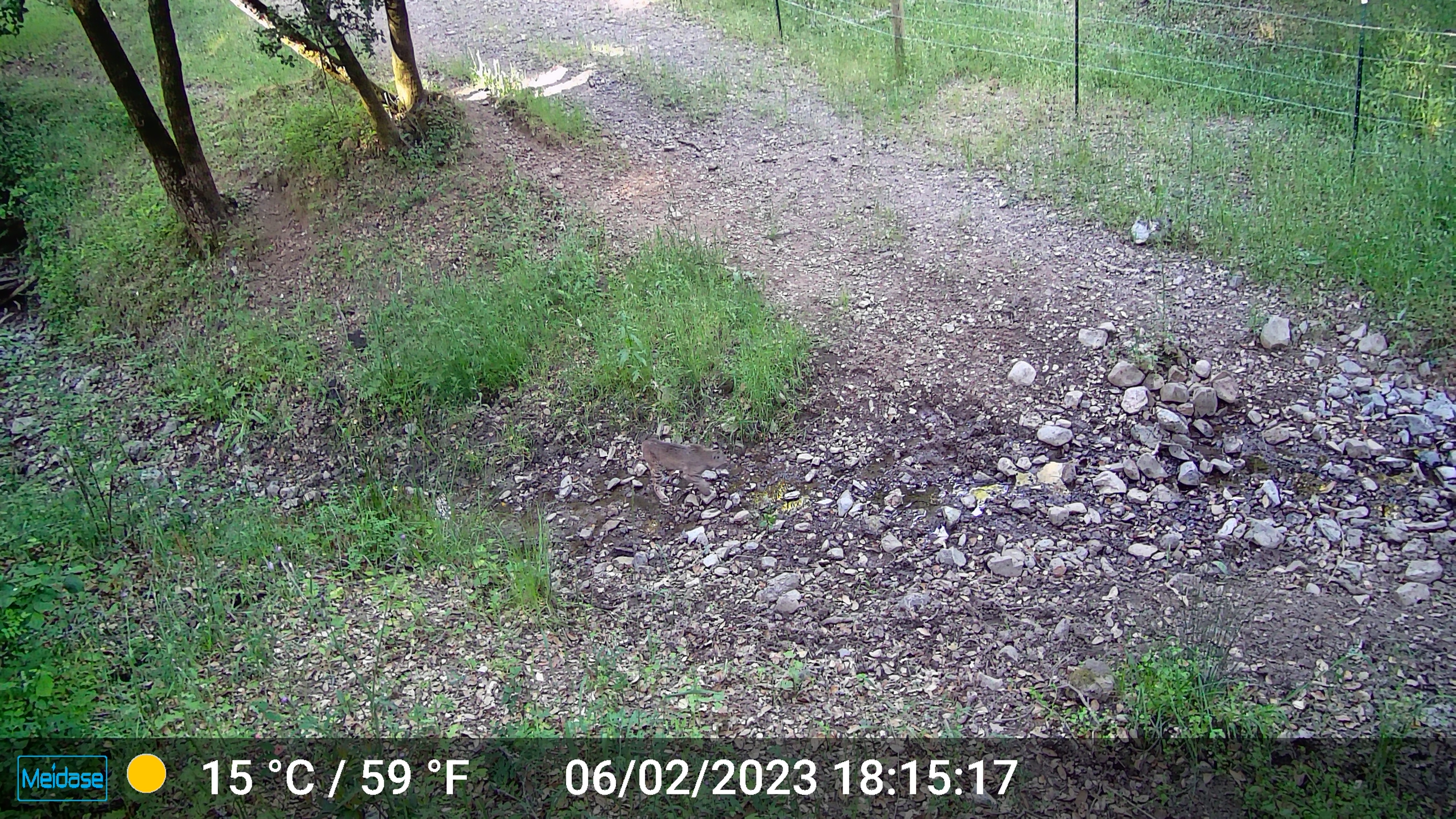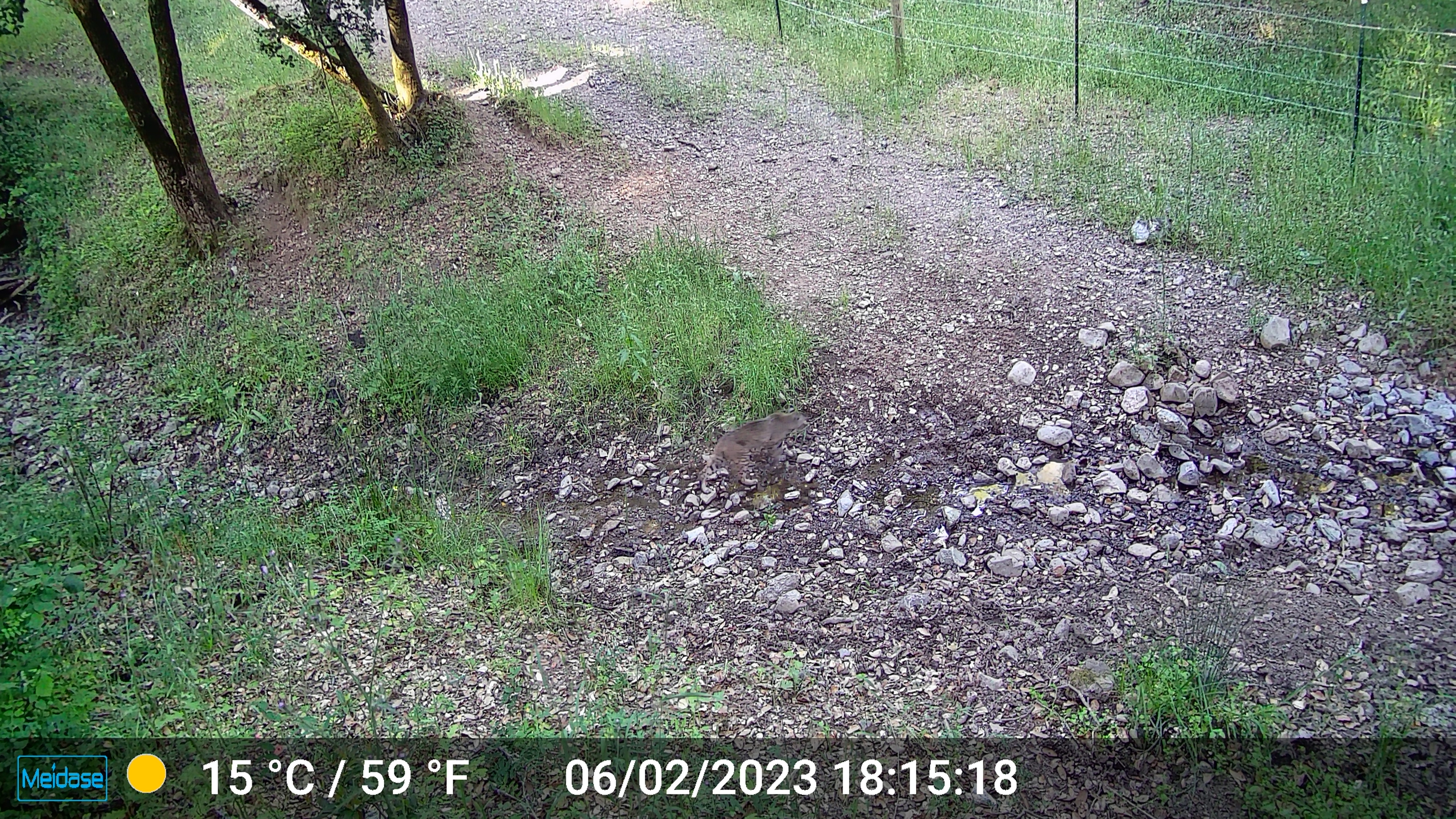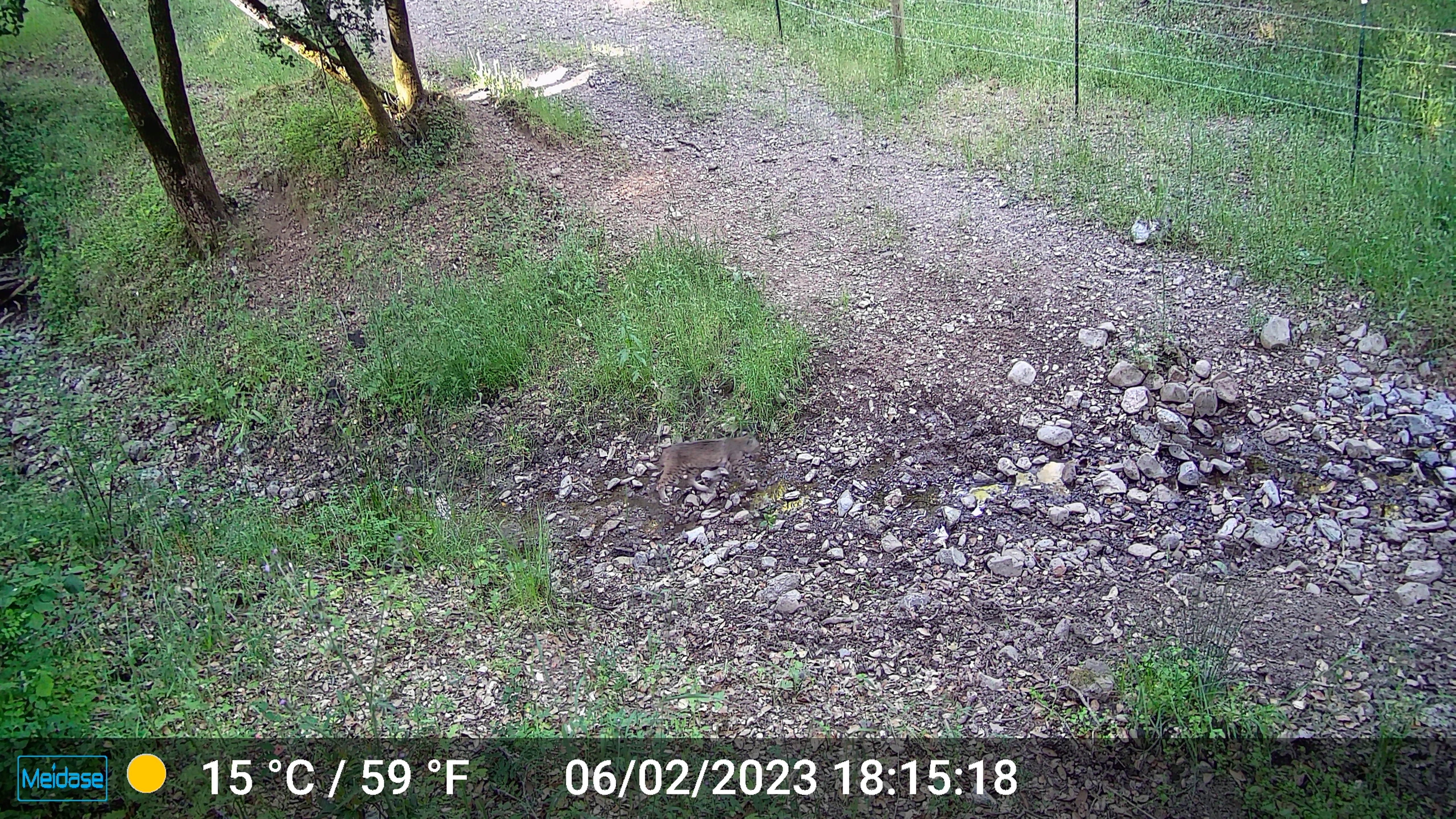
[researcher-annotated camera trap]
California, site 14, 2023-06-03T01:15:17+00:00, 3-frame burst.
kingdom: Animalia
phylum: Chordata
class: Mammalia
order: Carnivora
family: Felidae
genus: Lynx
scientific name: Lynx rufus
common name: bobcat